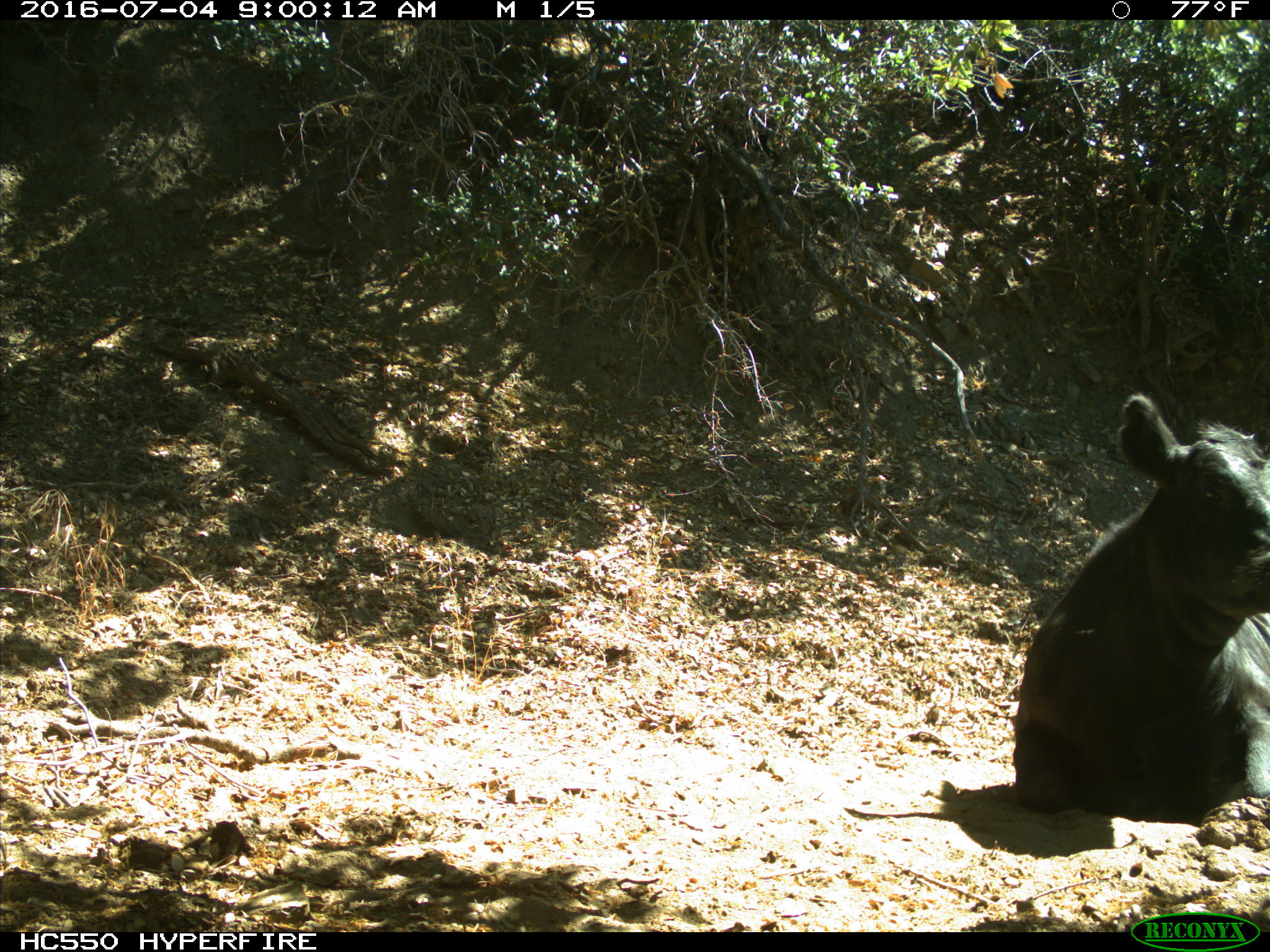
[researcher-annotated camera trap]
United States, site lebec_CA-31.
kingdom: Animalia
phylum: Chordata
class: Mammalia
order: Artiodactyla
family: Bovidae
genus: Bos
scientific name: Bos taurus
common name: domestic cow